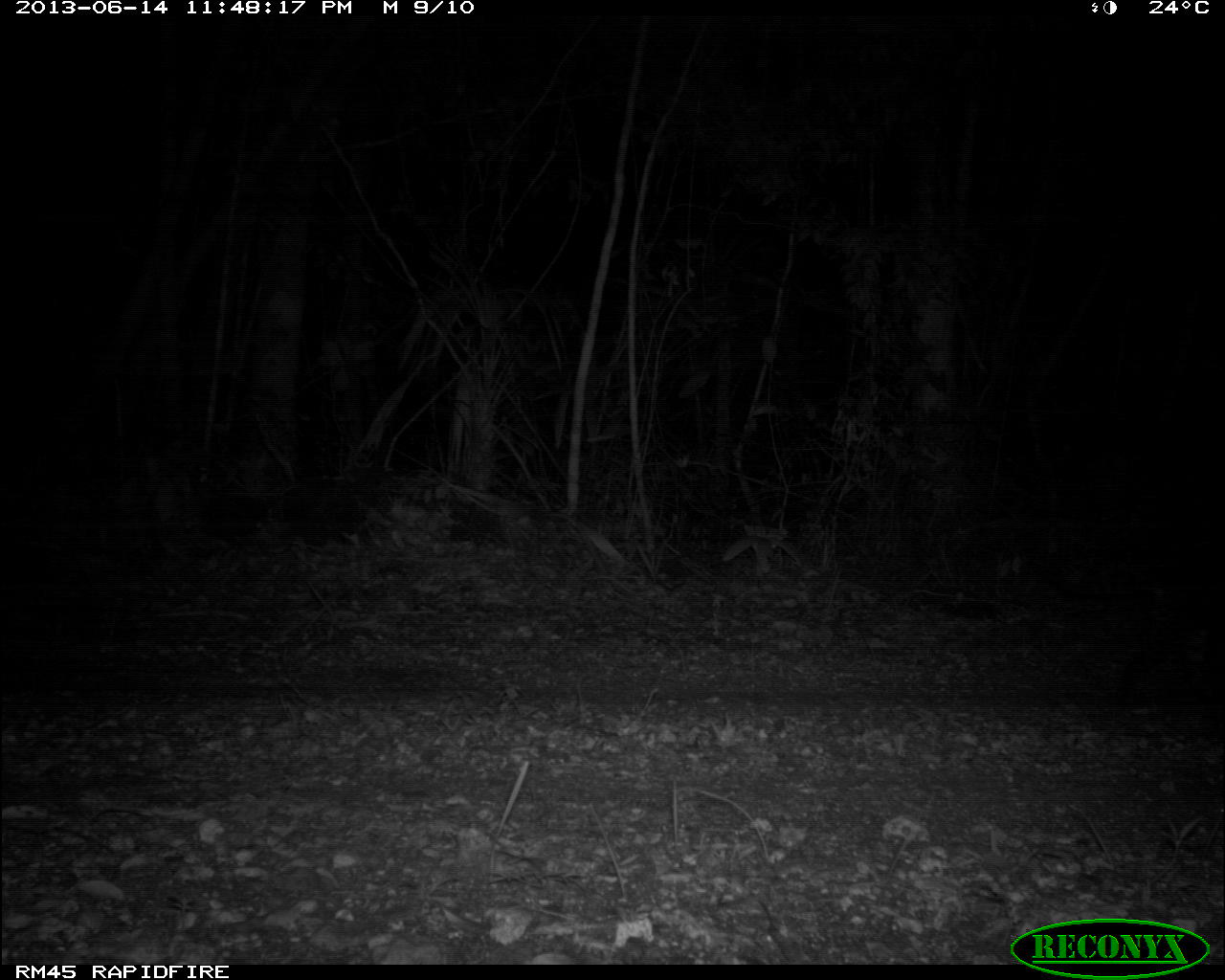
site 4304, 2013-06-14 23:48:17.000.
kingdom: Animalia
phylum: Chordata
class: Mammalia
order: Carnivora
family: Felidae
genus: Leopardus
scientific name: Leopardus pardalis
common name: ocelot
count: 1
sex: male